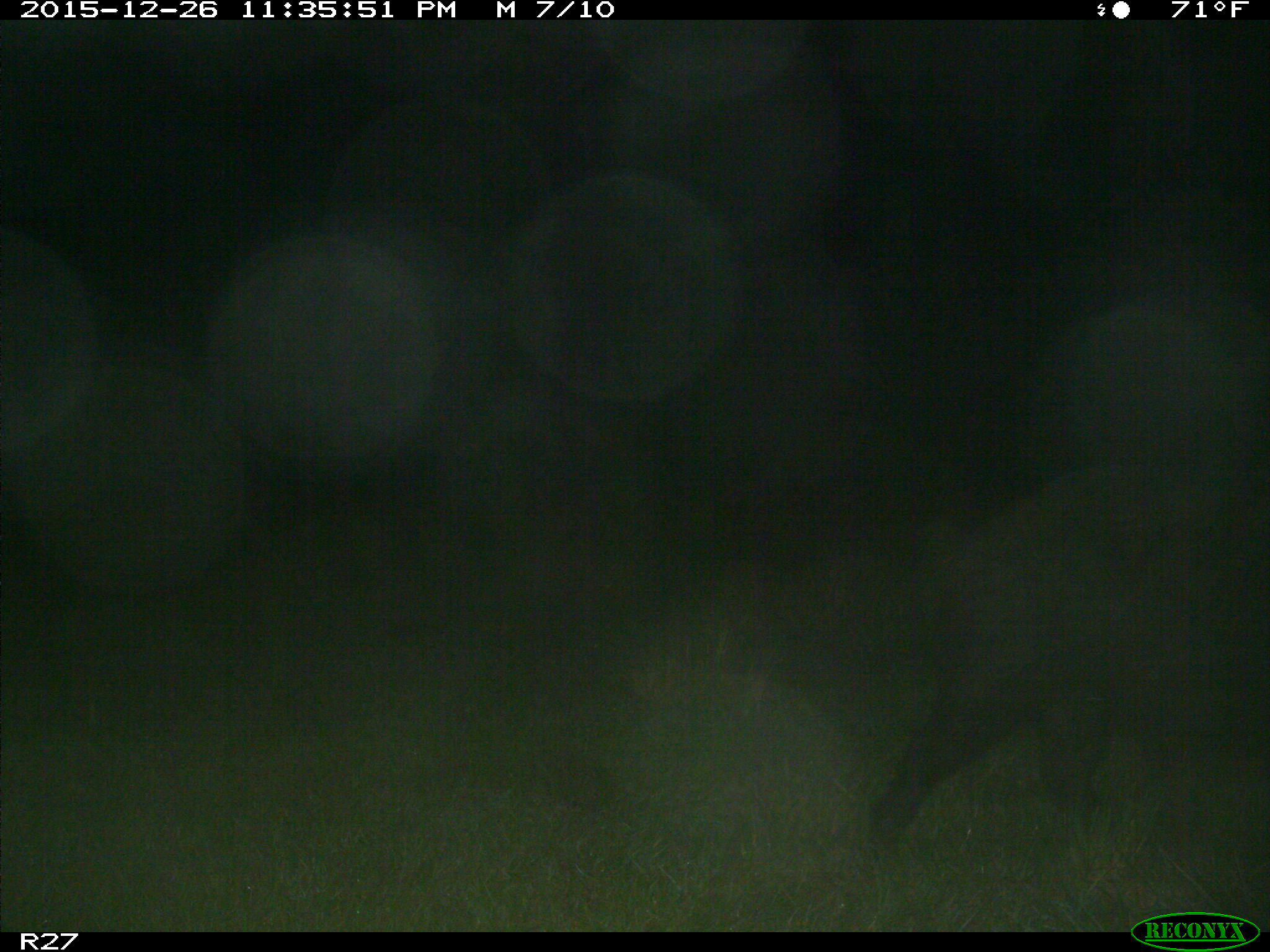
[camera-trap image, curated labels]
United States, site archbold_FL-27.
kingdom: Animalia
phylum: Chordata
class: Mammalia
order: Artiodactyla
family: Suidae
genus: Sus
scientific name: Sus scrofa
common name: wild boar